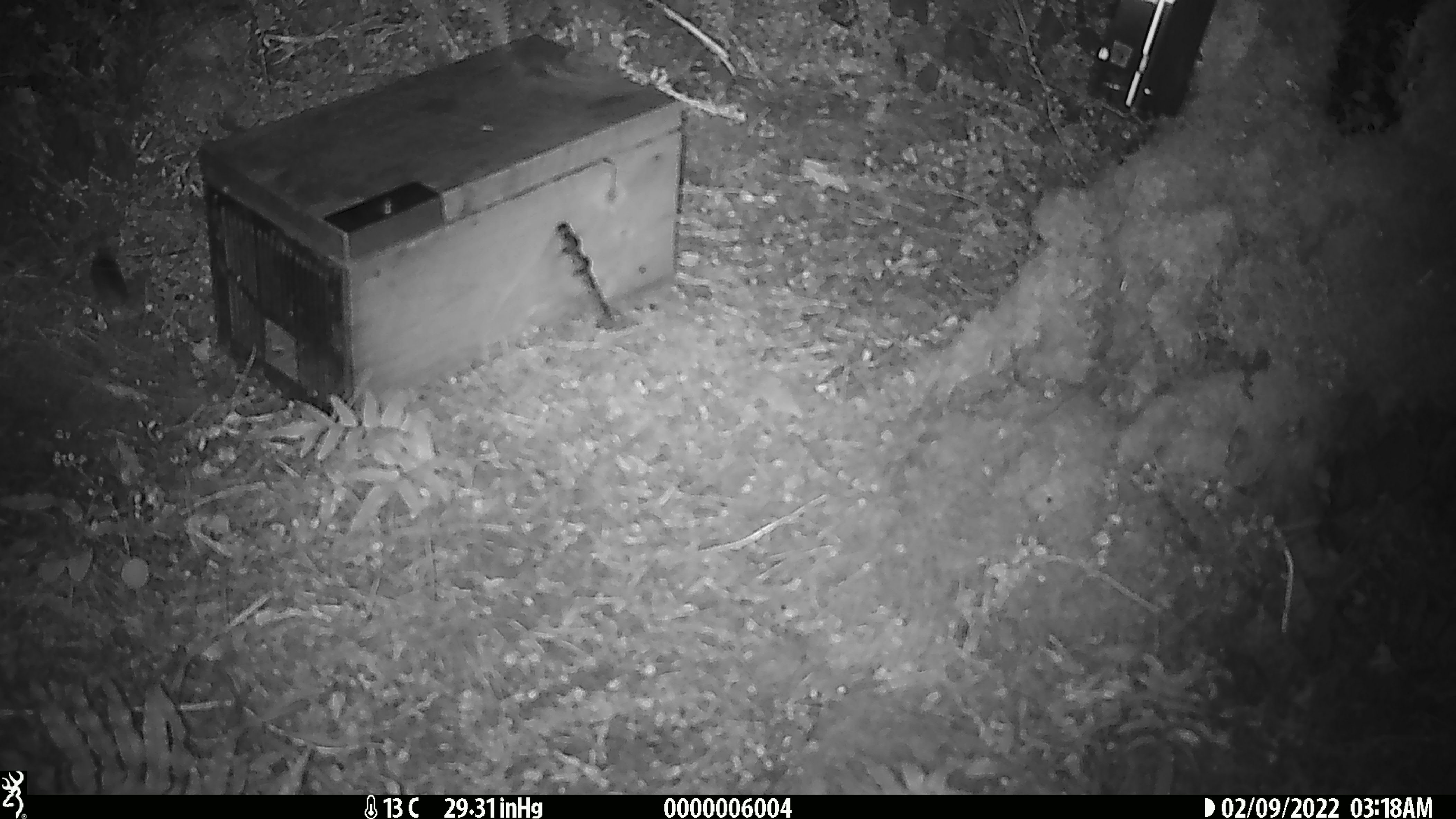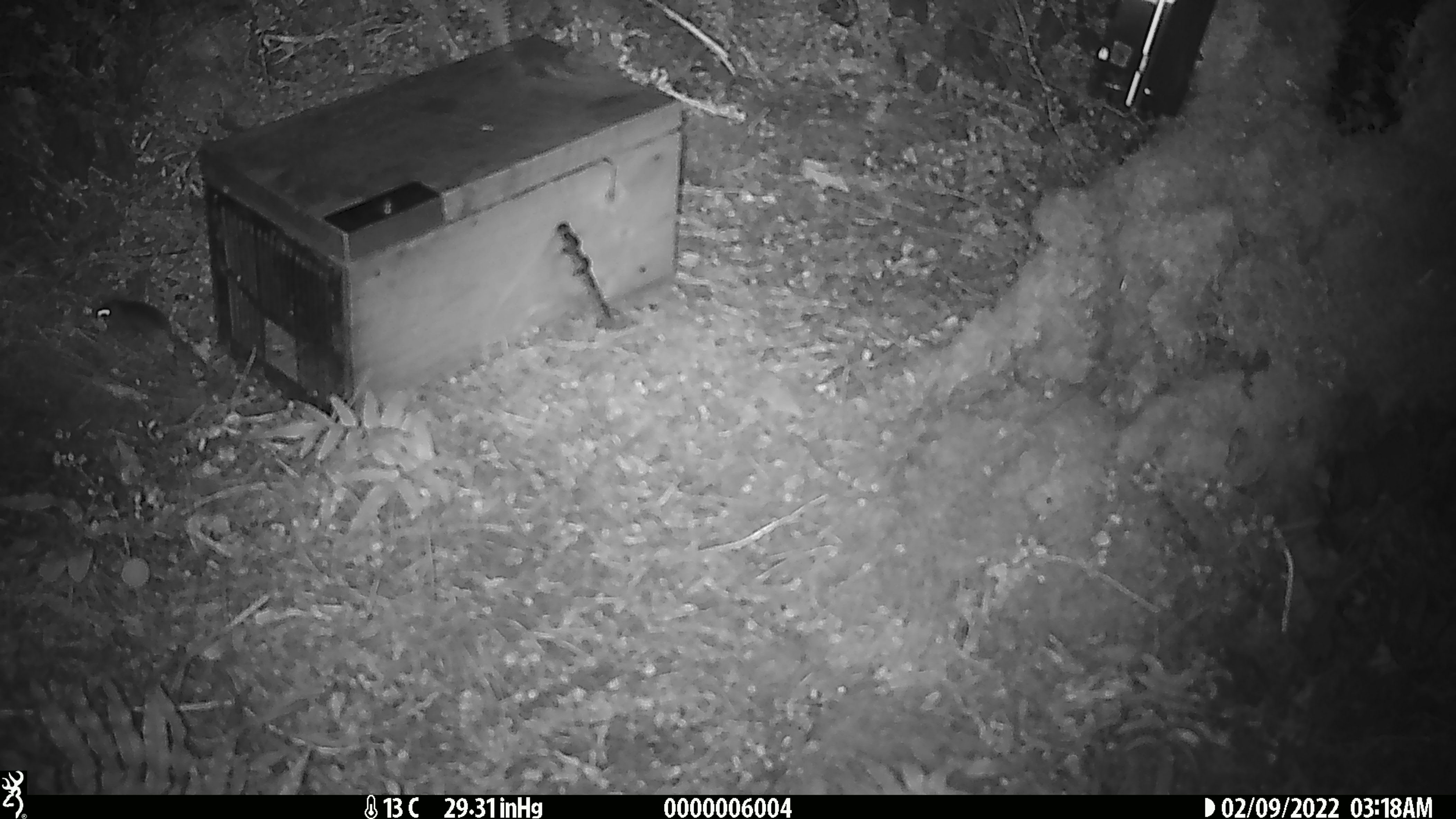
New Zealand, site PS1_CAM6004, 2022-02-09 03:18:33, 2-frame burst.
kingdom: Animalia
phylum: Chordata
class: Mammalia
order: Rodentia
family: Muridae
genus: Mus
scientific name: Mus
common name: mouse